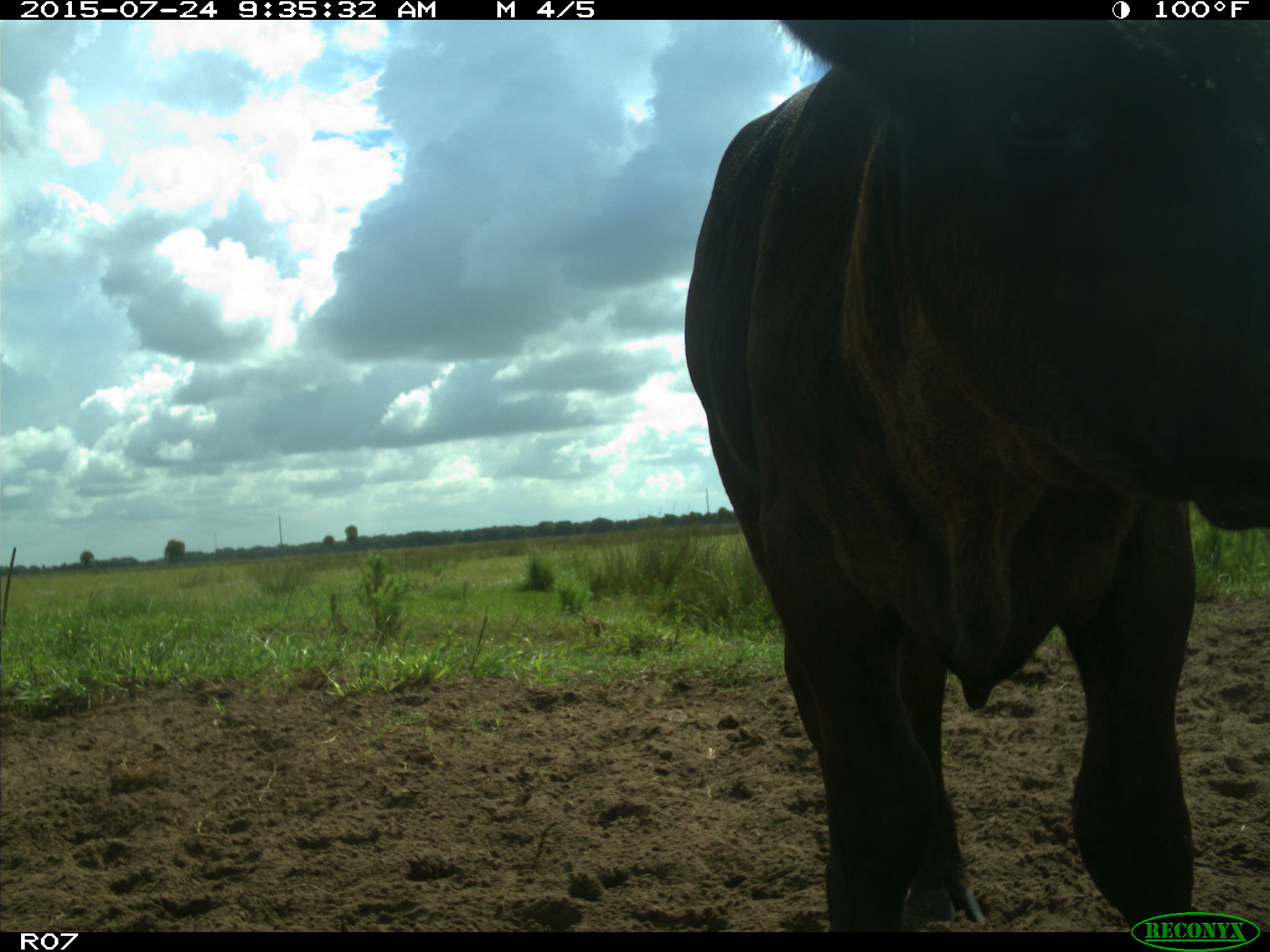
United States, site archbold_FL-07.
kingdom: Animalia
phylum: Chordata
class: Mammalia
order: Artiodactyla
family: Bovidae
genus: Bos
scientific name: Bos taurus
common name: domestic cow